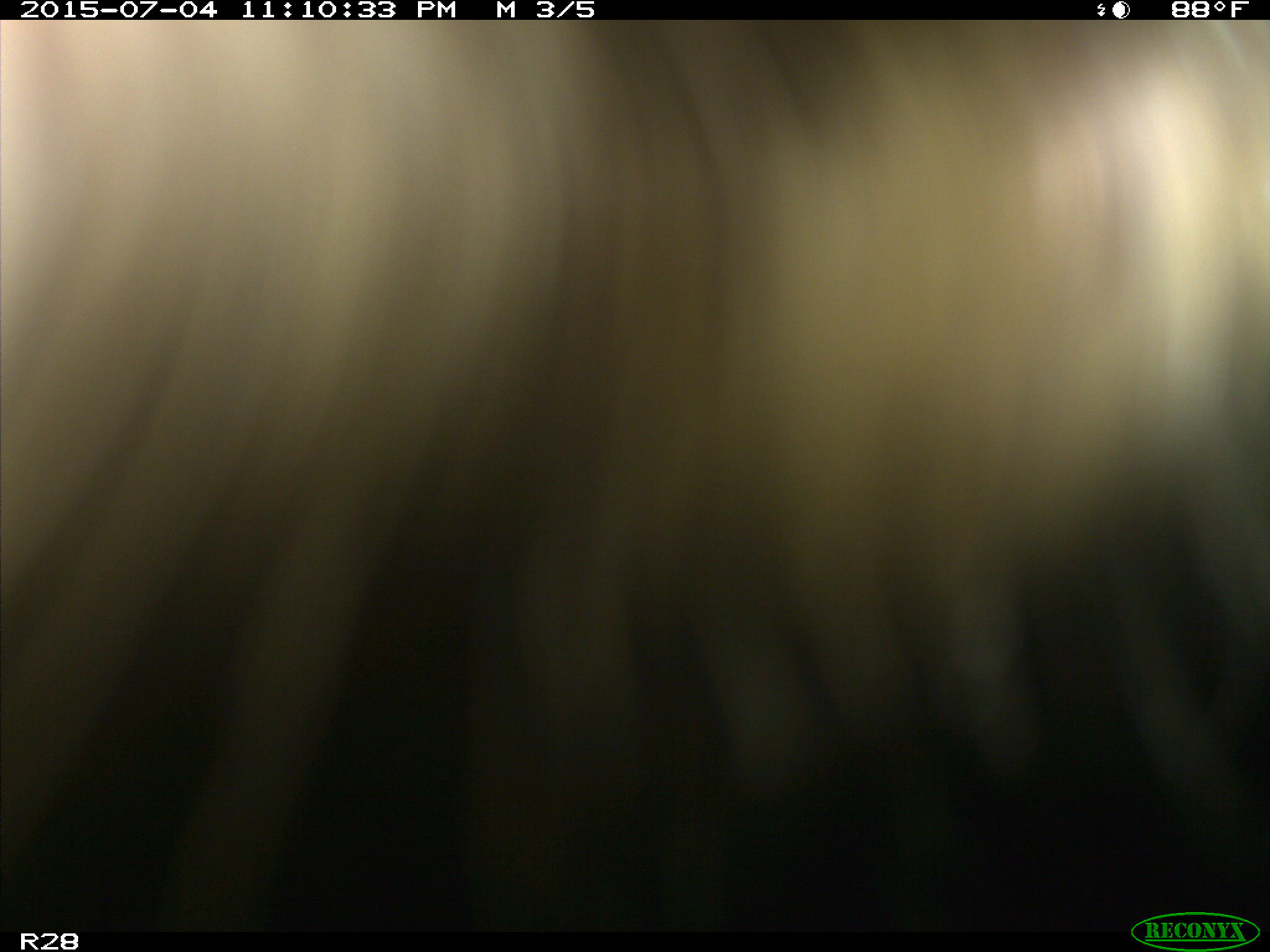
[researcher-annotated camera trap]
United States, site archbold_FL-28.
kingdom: Animalia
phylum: Chordata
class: Mammalia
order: Artiodactyla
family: Bovidae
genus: Bos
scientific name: Bos taurus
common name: domestic cow